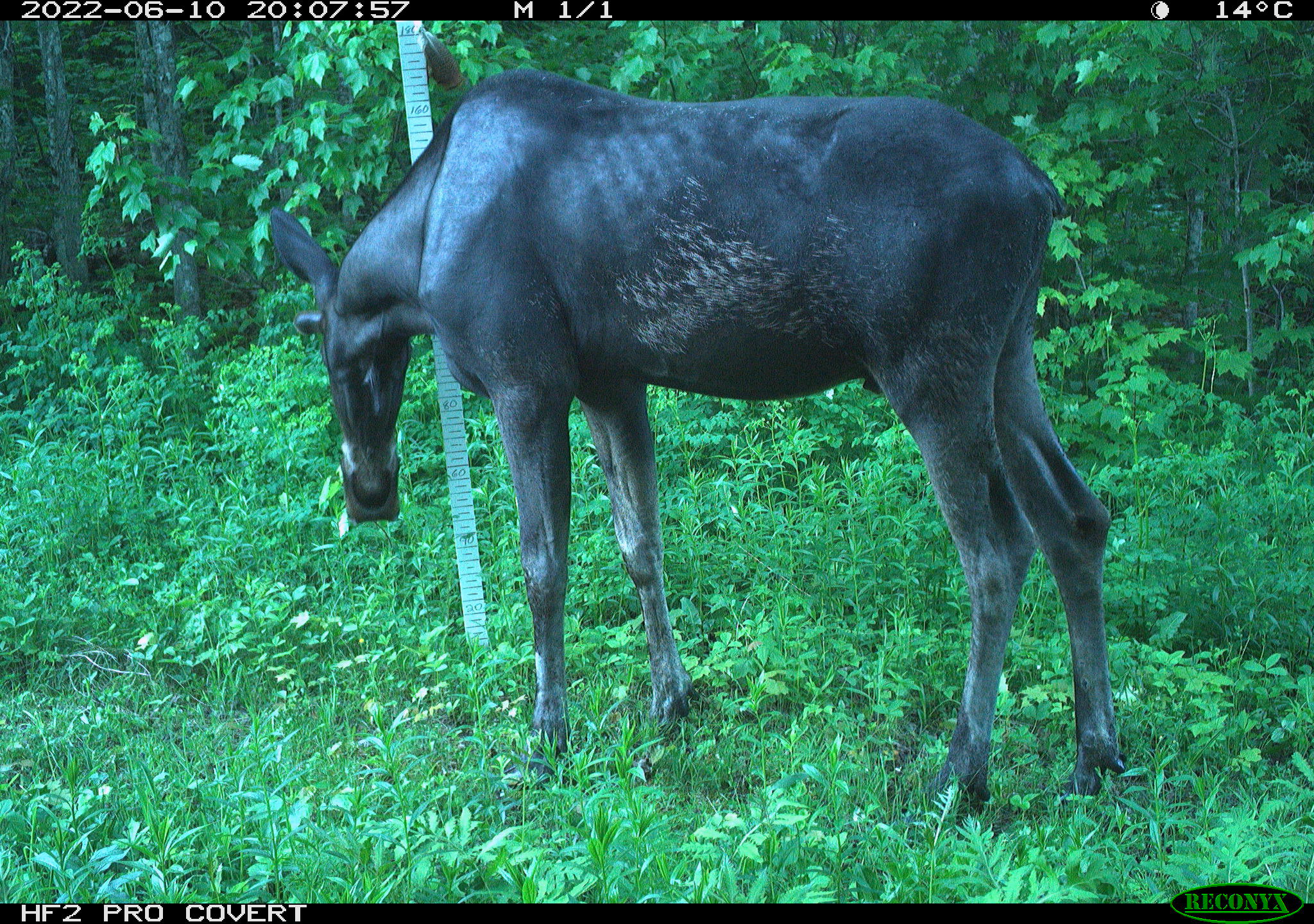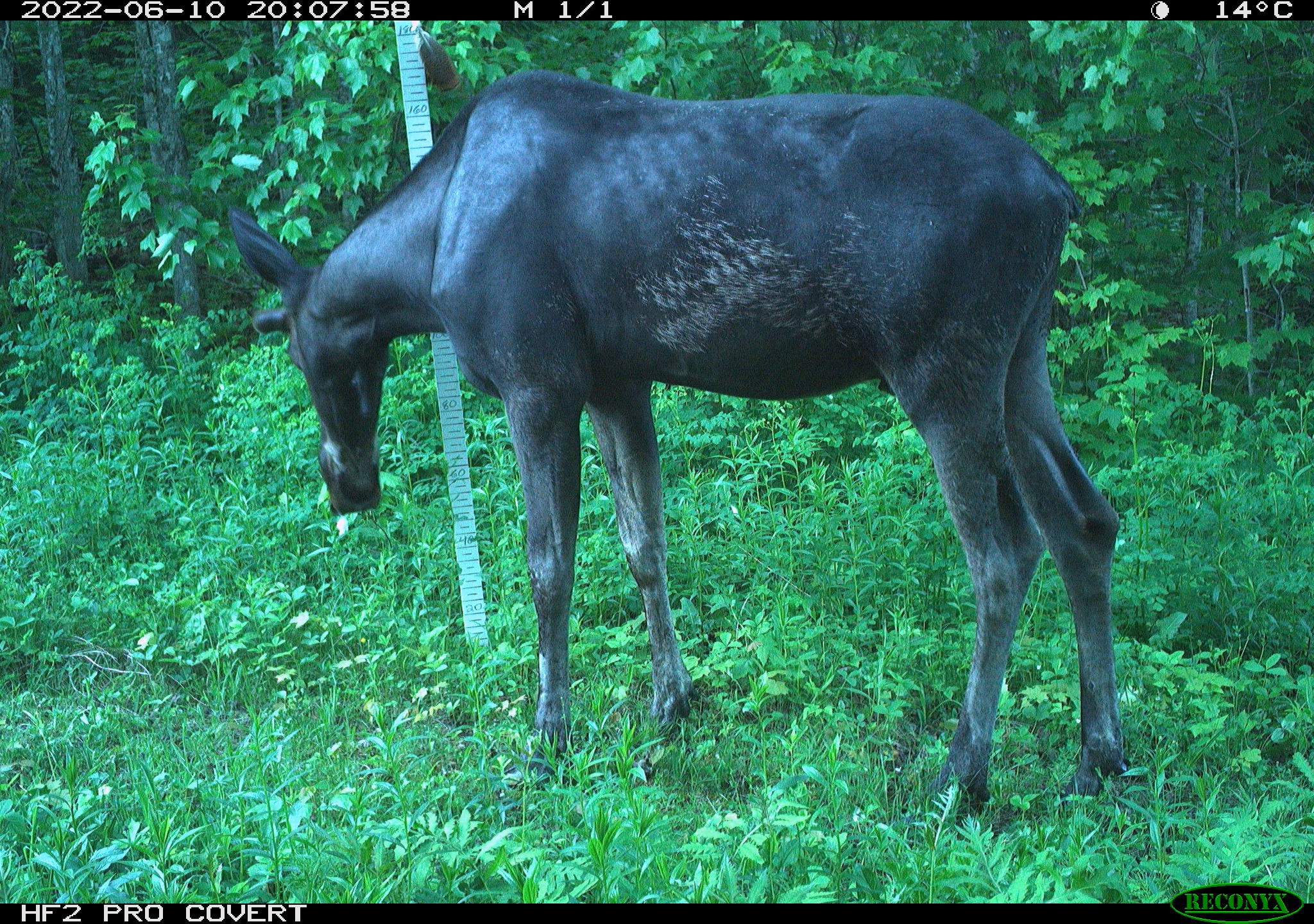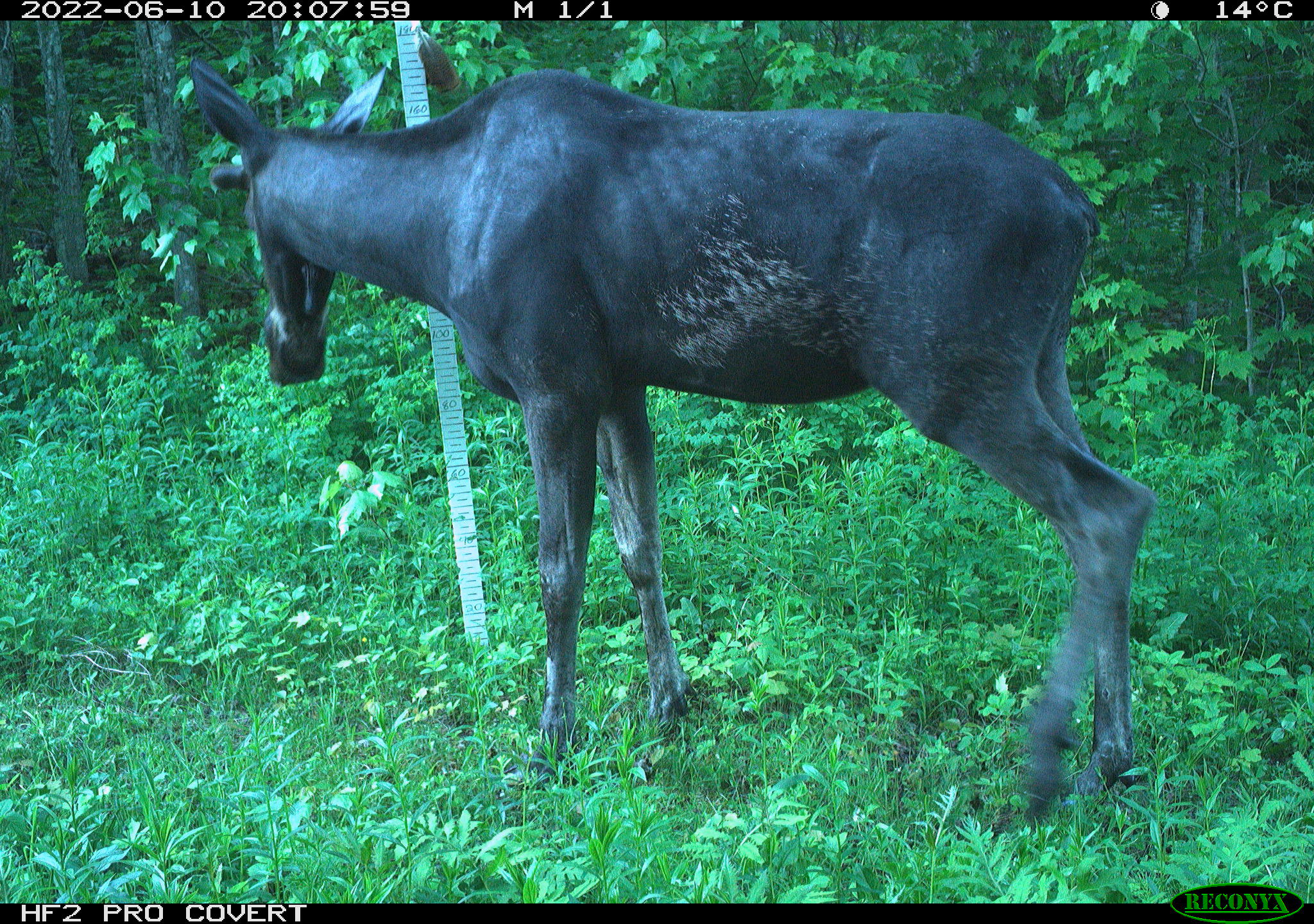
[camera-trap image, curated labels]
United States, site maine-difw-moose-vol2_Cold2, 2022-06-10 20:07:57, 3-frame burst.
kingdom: Animalia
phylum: Chordata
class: Mammalia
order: Artiodactyla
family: Cervidae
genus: Alces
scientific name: Alces alces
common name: moose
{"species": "moose (Alces alces)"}